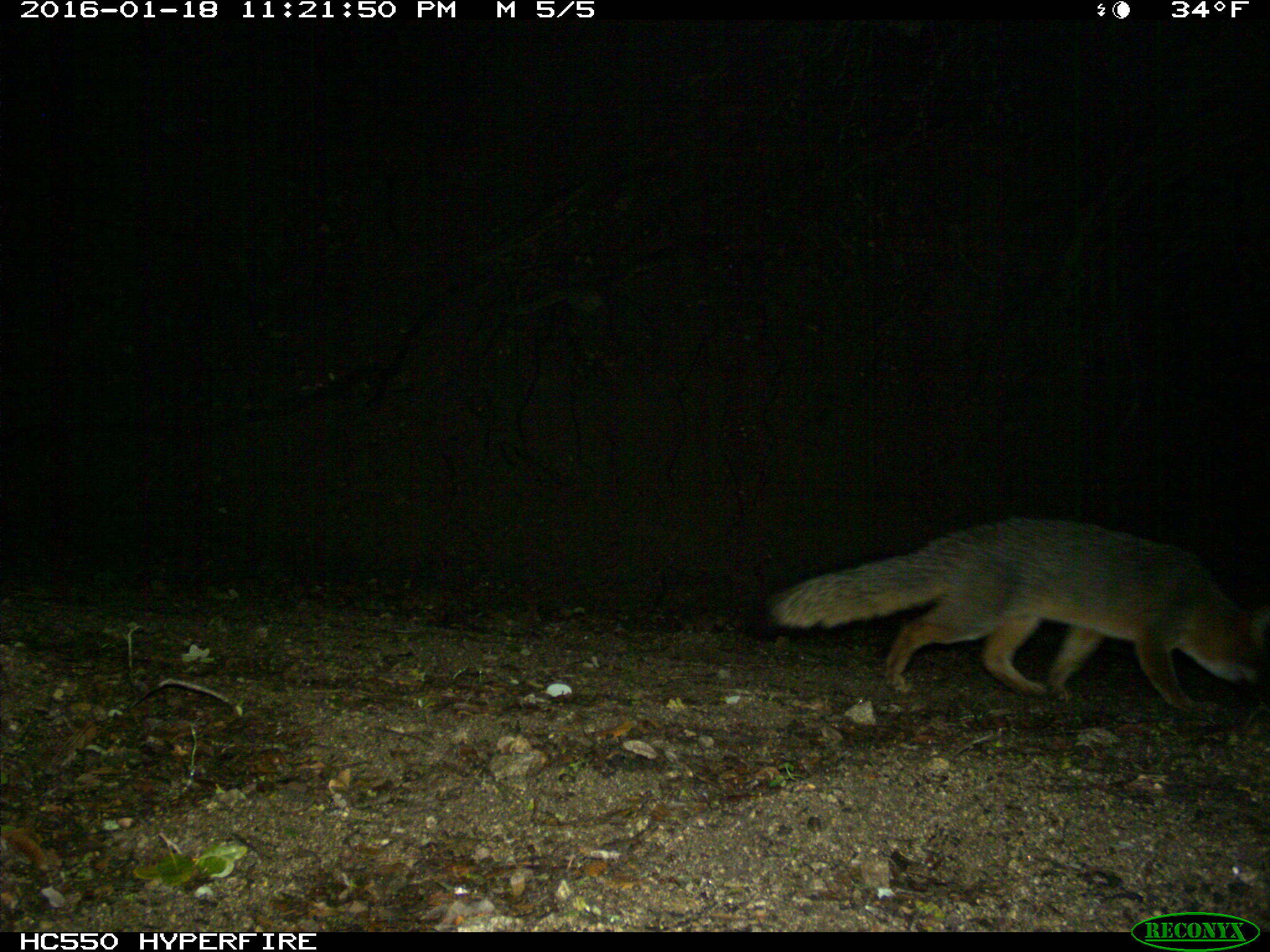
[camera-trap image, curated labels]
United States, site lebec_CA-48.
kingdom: Animalia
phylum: Chordata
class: Mammalia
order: Carnivora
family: Canidae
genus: Urocyon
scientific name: Urocyon cinereoargenteus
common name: gray fox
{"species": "Urocyon cinereoargenteus (gray fox)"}